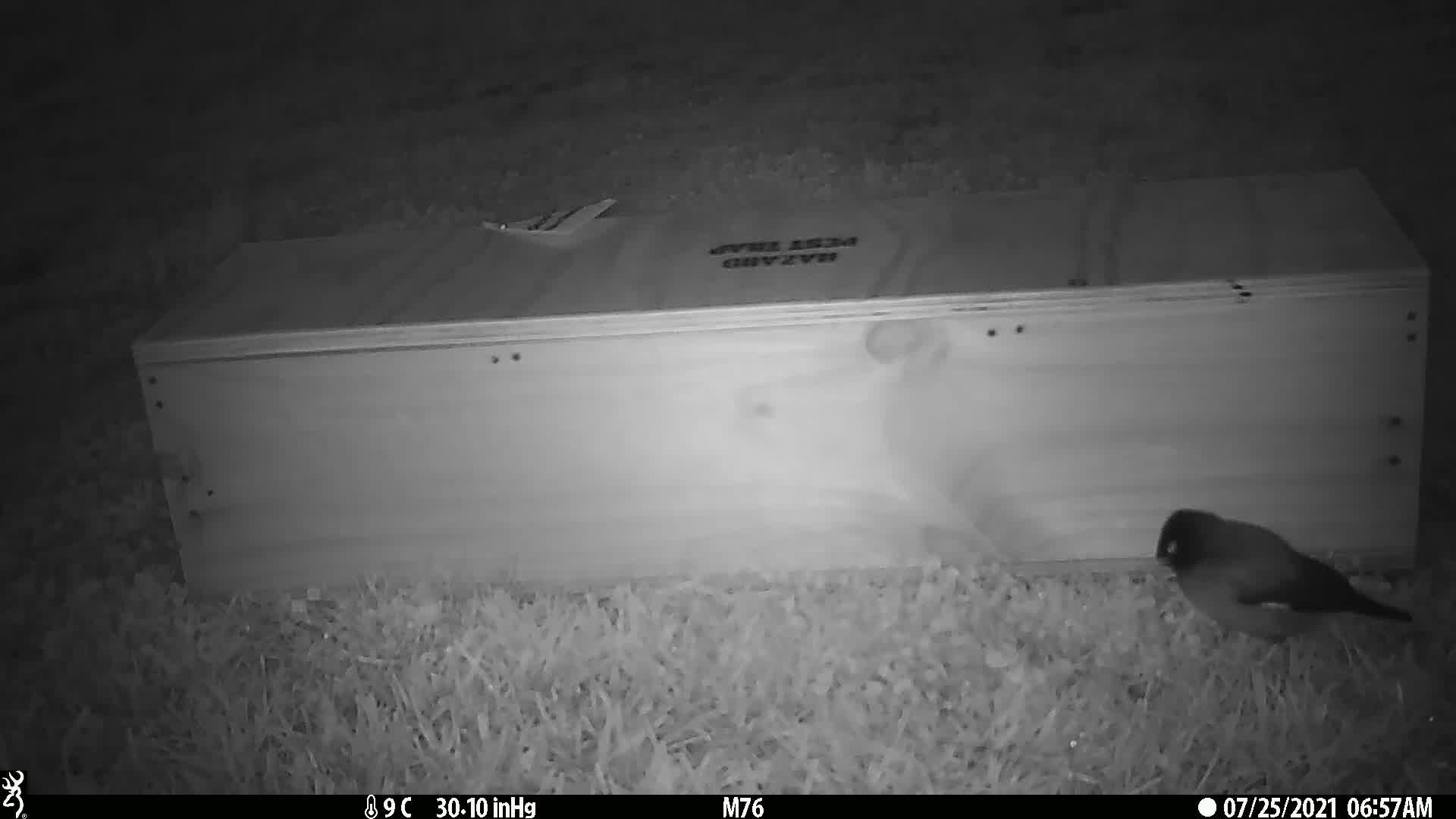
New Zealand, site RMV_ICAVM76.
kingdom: Animalia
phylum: Chordata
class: Aves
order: Passeriformes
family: Sturnidae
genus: Acridotheres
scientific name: Acridotheres tristis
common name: common myna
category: myna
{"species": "myna (common myna) (Acridotheres tristis)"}